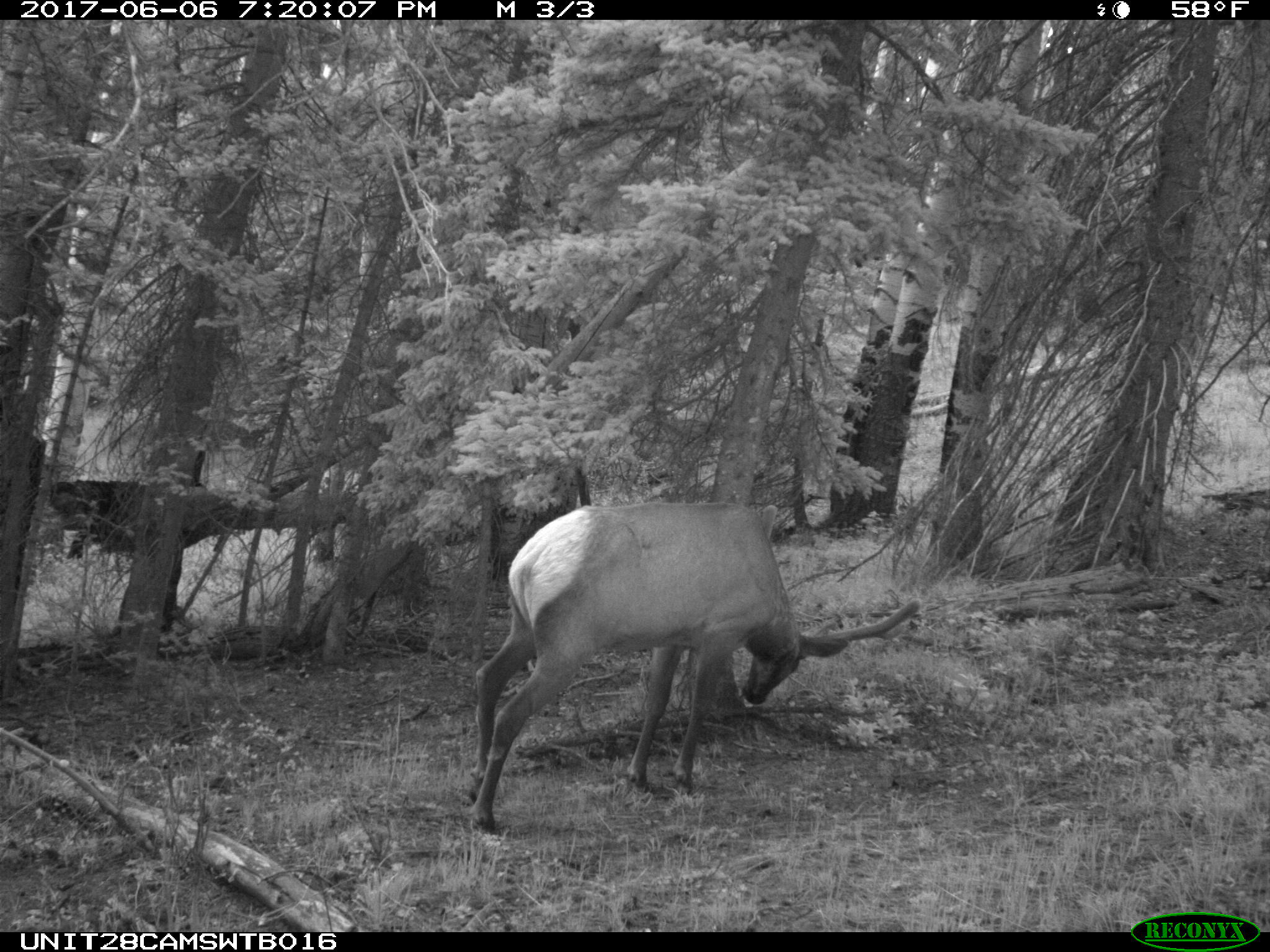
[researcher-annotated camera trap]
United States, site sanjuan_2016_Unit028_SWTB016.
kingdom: Animalia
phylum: Chordata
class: Mammalia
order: Artiodactyla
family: Cervidae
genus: Cervus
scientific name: Cervus elaphus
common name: red deer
Cervus elaphus (red deer).